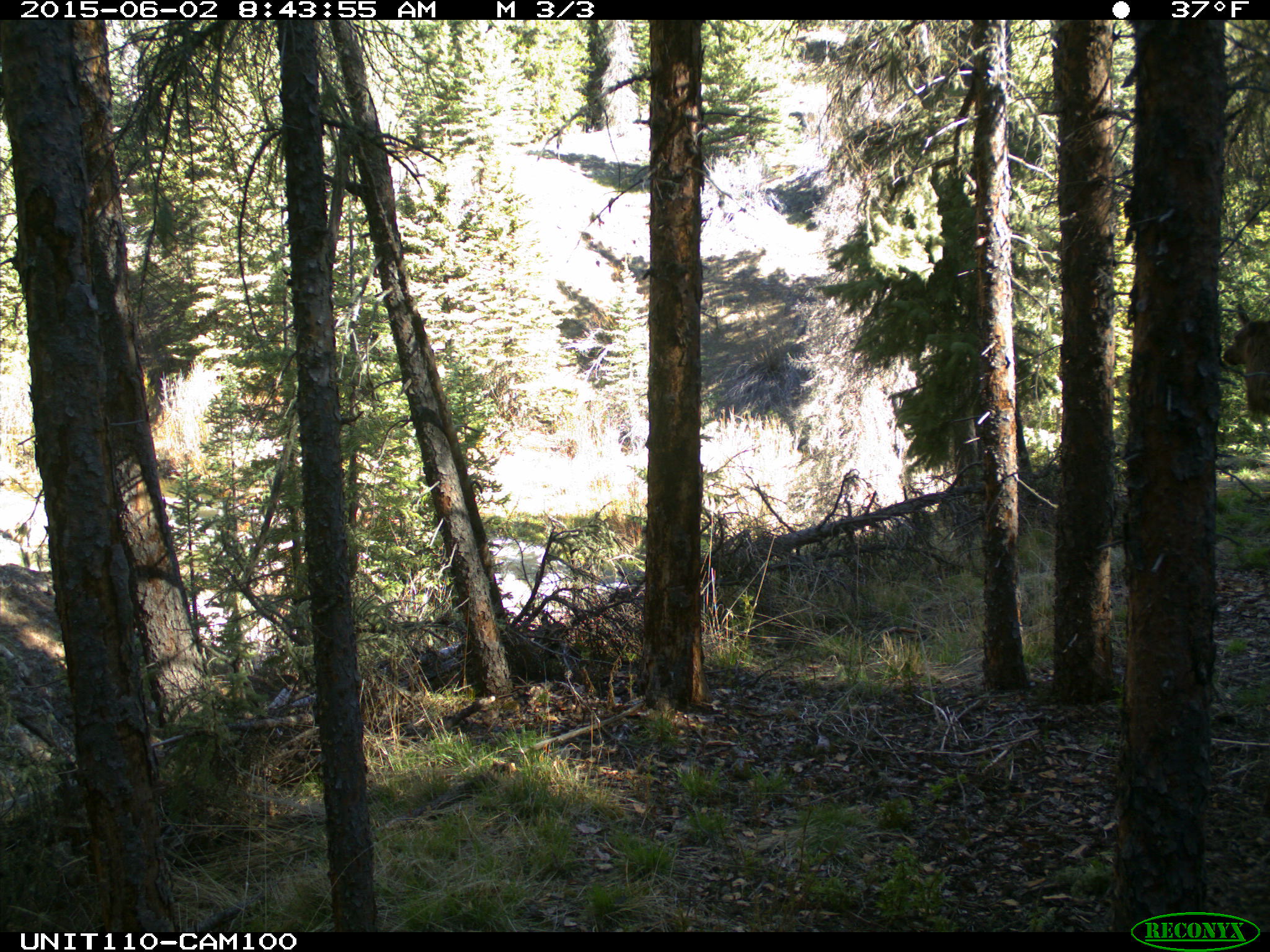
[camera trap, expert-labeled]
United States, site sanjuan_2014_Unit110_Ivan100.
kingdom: Animalia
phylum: Chordata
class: Mammalia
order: Artiodactyla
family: Cervidae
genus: Cervus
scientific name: Cervus elaphus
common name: red deer